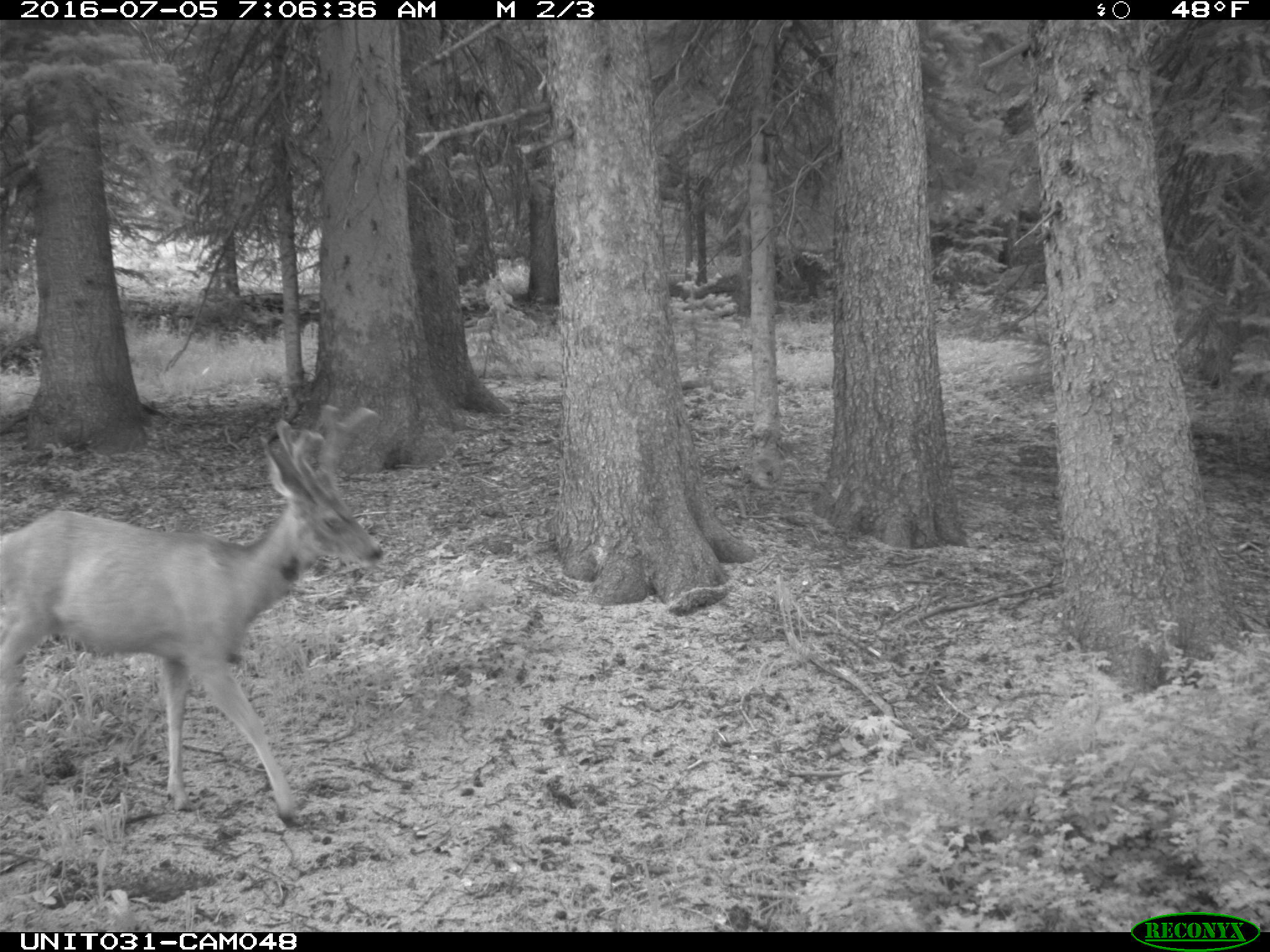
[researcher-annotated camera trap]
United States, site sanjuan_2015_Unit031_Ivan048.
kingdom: Animalia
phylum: Chordata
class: Mammalia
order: Artiodactyla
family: Cervidae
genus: Odocoileus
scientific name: Odocoileus hemionus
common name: mule deer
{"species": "Odocoileus hemionus (mule deer)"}